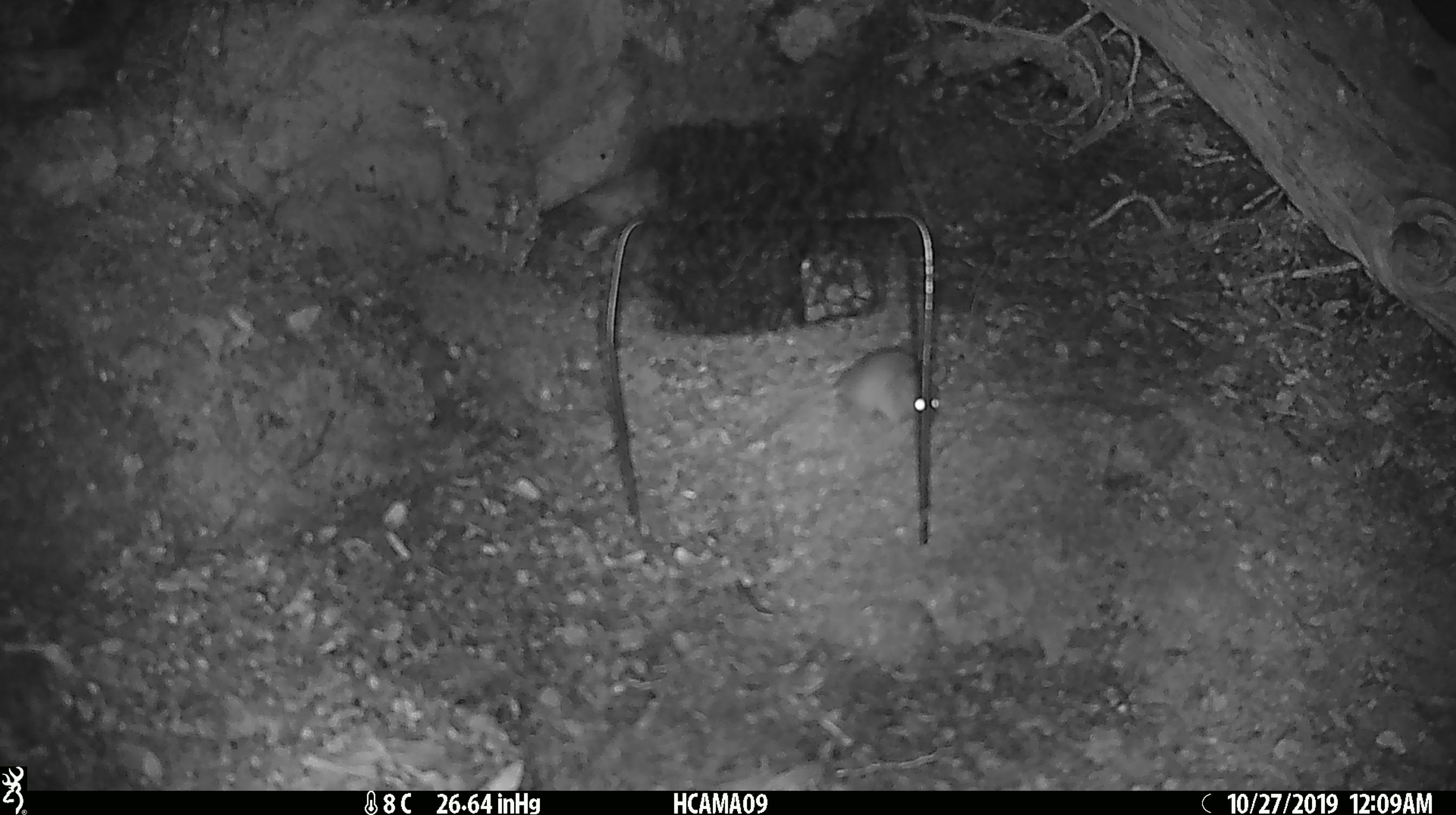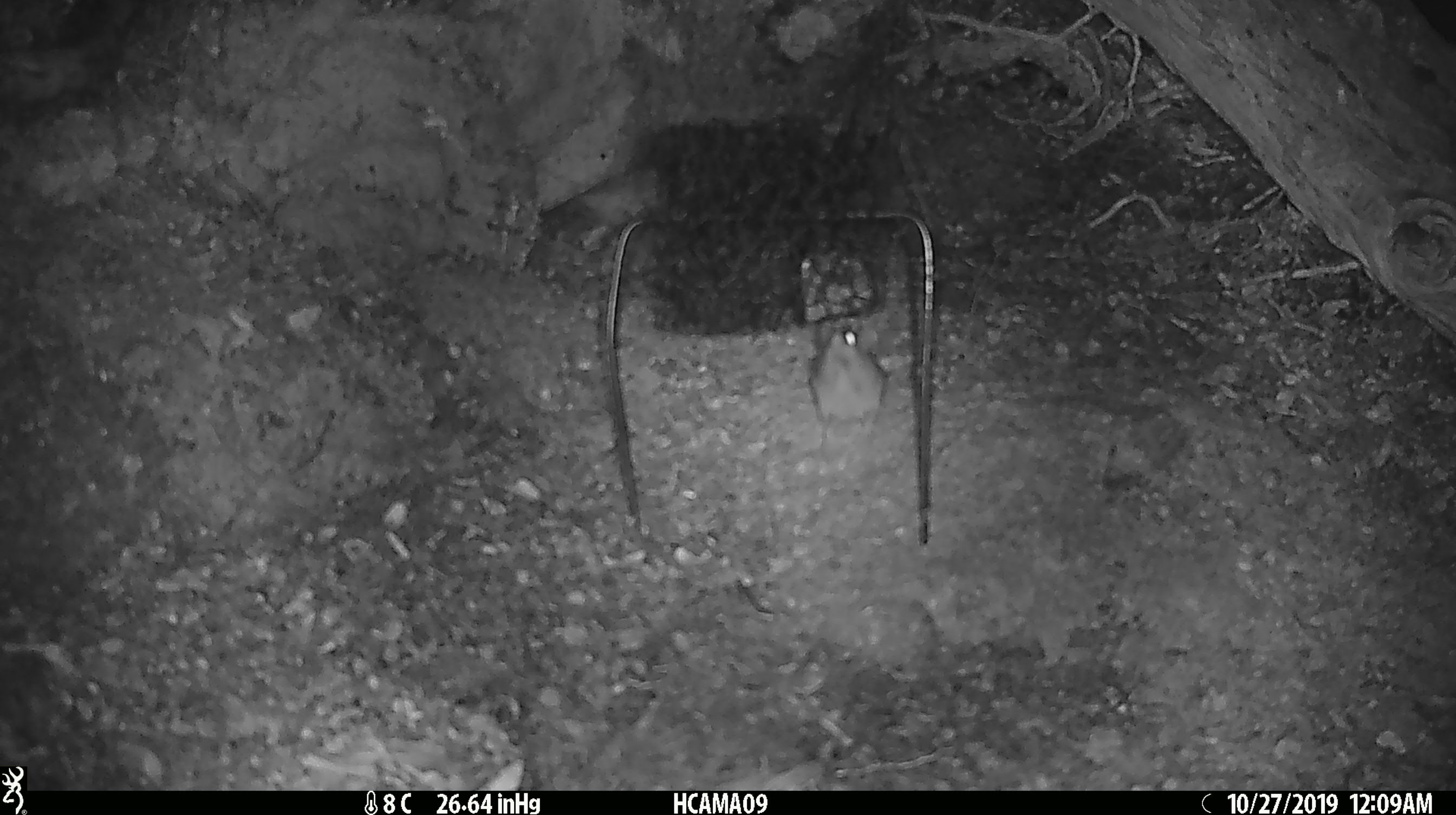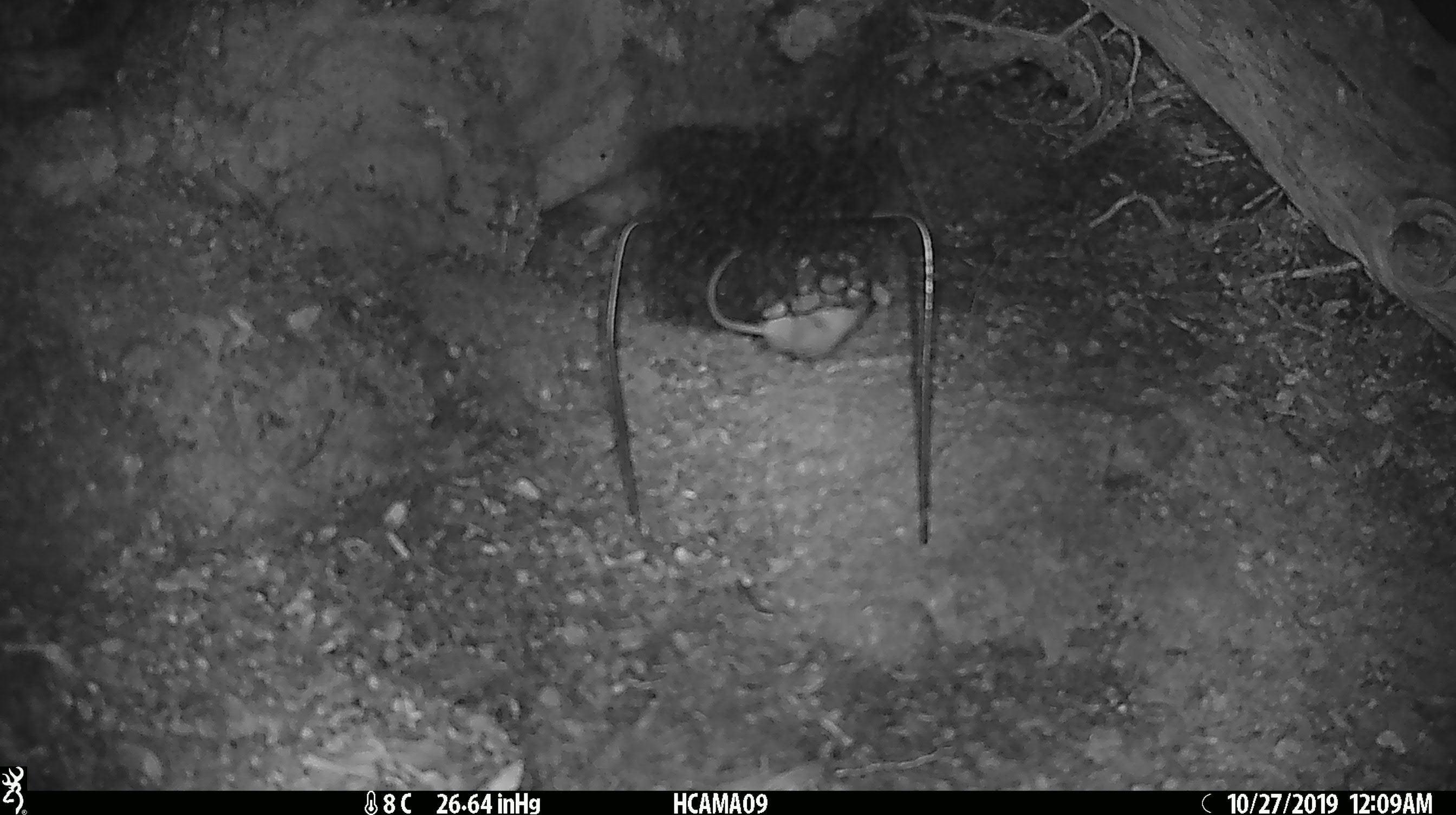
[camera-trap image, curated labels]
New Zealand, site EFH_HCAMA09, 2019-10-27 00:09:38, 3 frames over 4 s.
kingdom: Animalia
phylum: Chordata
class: Mammalia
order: Rodentia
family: Muridae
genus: Mus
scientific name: Mus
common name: mouse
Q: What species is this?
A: Mouse (Mus).